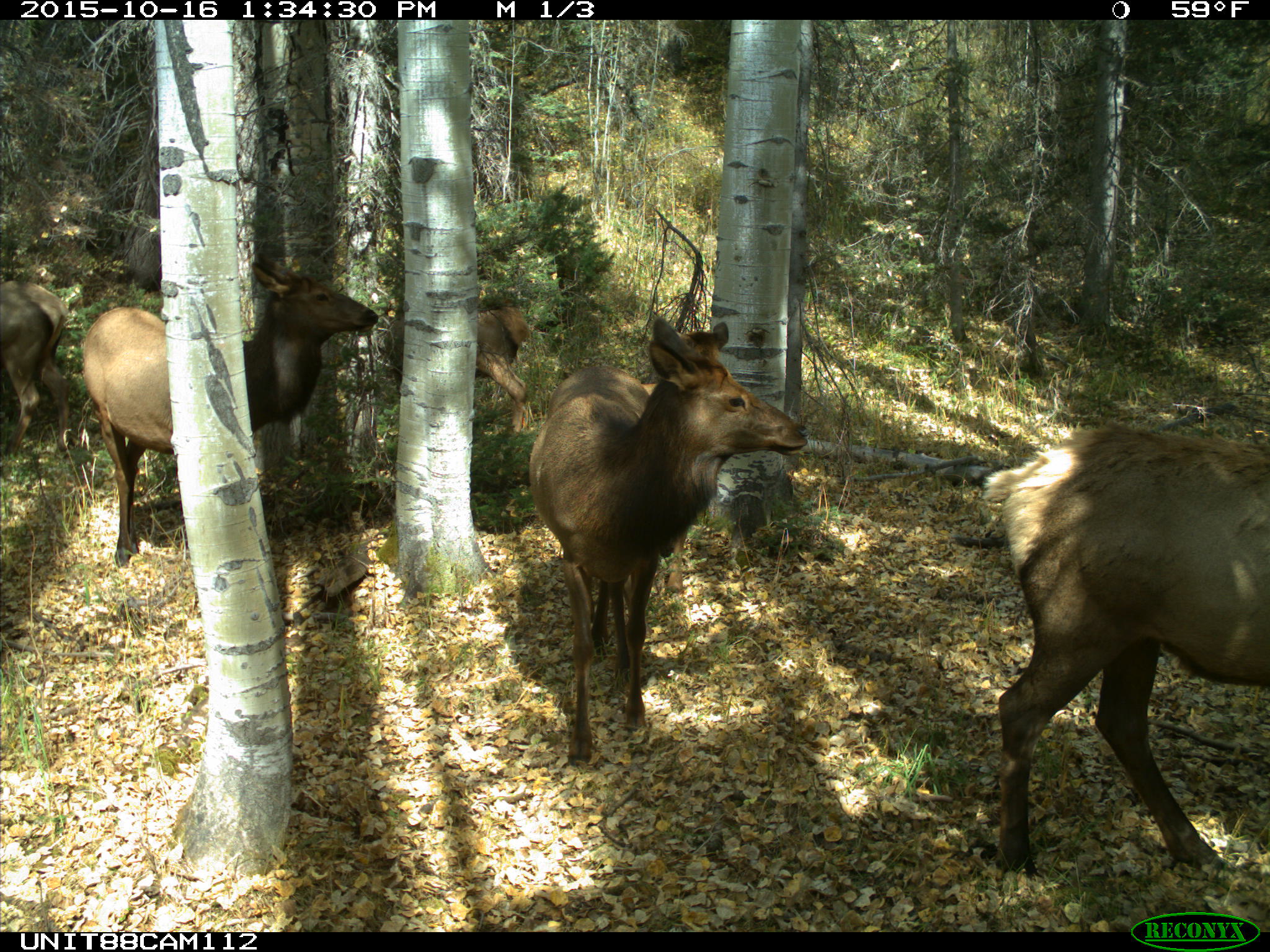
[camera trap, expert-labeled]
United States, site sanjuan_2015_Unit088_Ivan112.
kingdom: Animalia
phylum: Chordata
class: Mammalia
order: Artiodactyla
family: Cervidae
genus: Cervus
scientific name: Cervus elaphus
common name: red deer